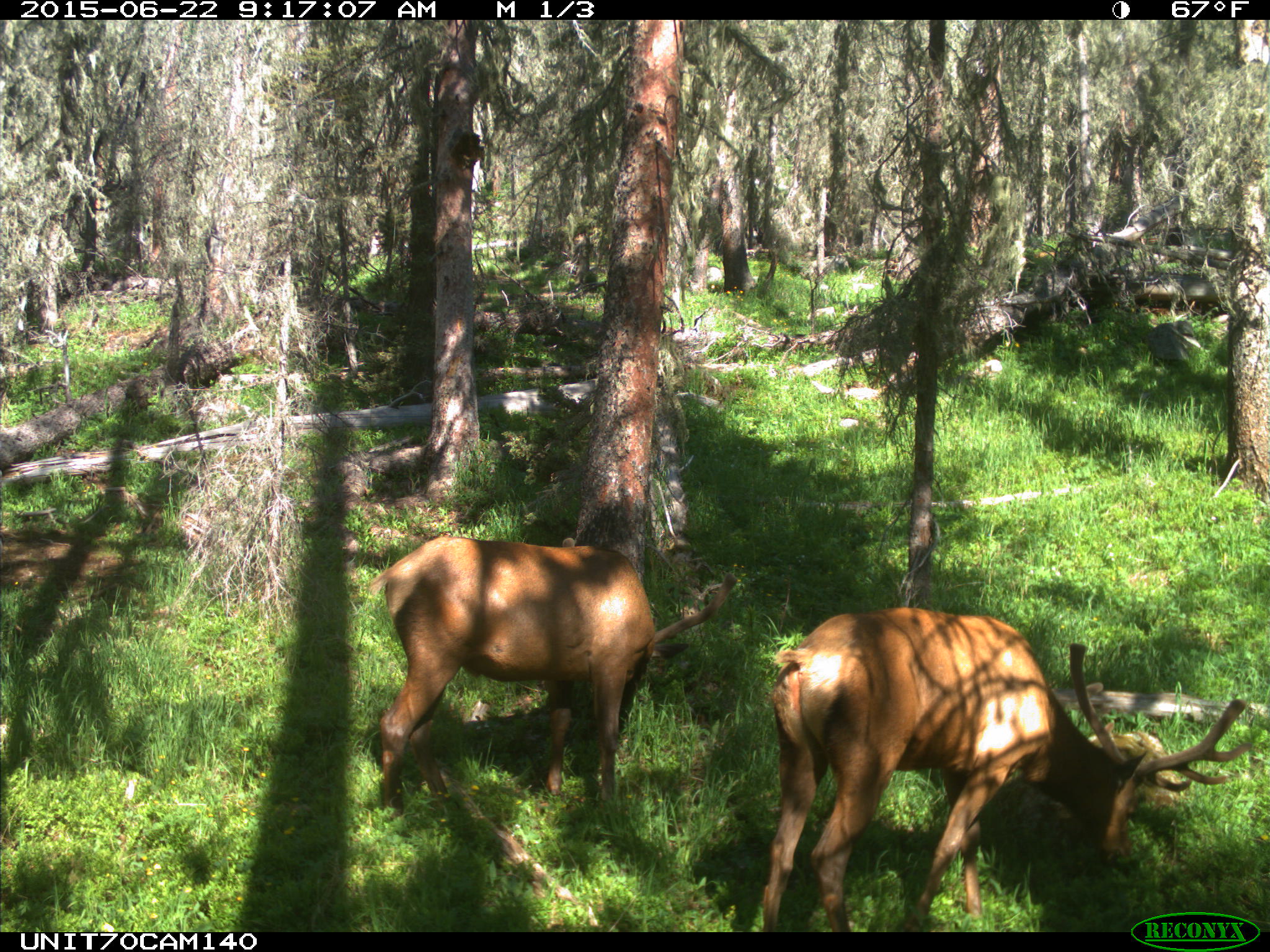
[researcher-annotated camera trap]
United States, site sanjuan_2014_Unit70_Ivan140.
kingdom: Animalia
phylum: Chordata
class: Mammalia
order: Artiodactyla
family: Cervidae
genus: Cervus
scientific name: Cervus elaphus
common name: red deer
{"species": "Cervus elaphus (red deer)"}